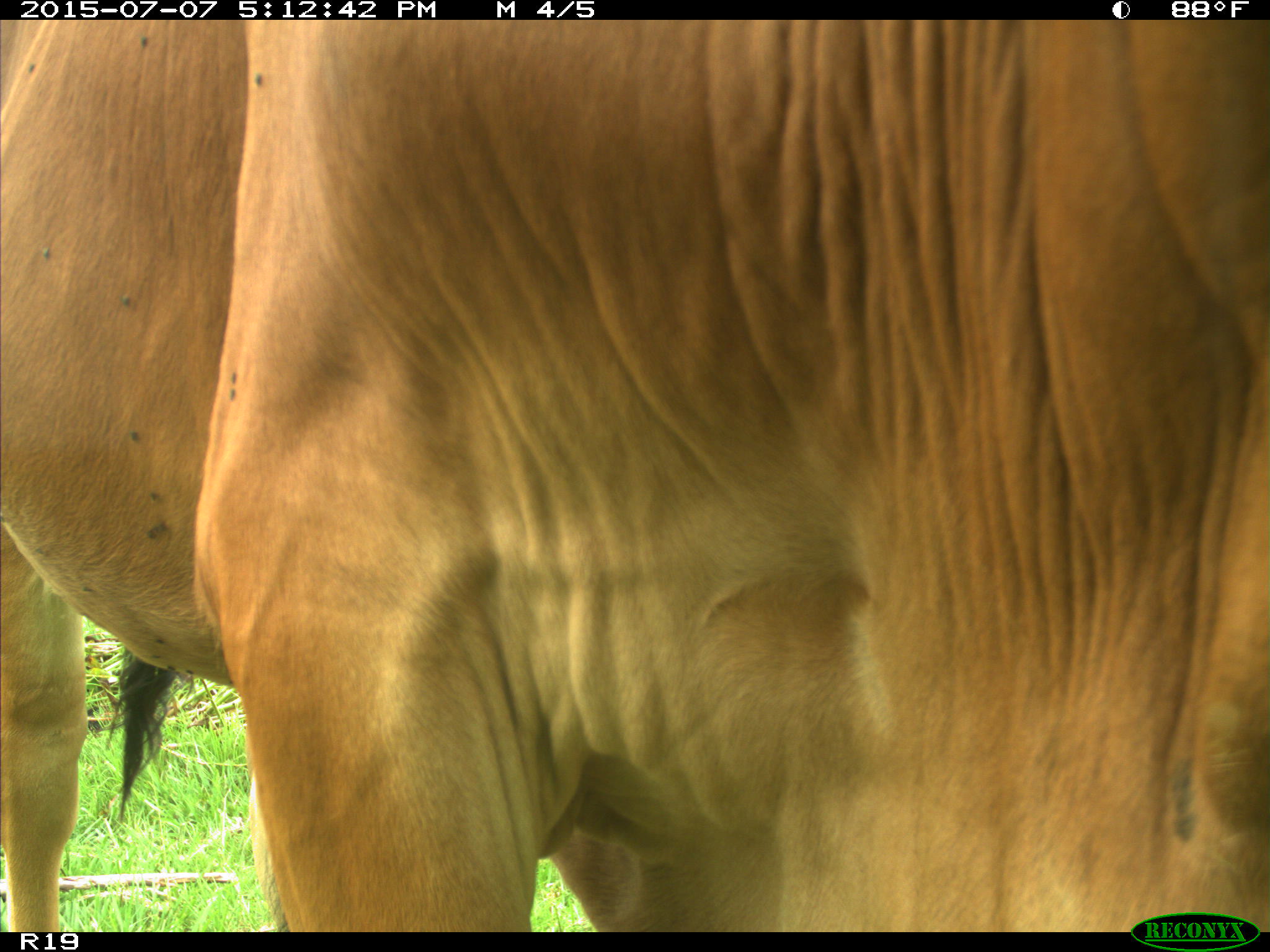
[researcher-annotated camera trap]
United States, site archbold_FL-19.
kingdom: Animalia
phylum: Chordata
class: Mammalia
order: Artiodactyla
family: Bovidae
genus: Bos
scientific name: Bos taurus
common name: domestic cow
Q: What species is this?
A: Bos taurus (domestic cow).